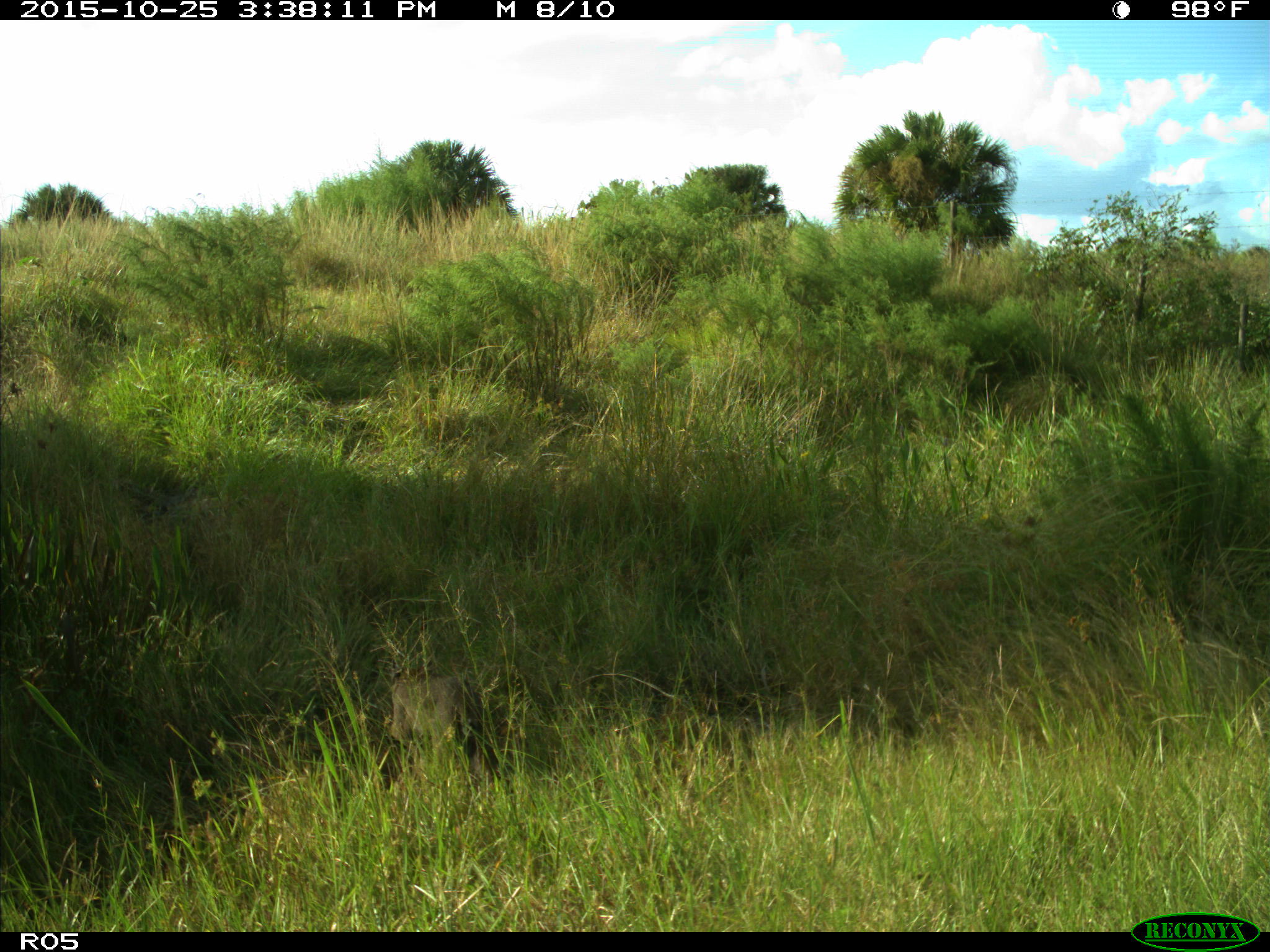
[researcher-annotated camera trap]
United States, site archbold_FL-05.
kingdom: Animalia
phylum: Chordata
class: Mammalia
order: Carnivora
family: Felidae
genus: Lynx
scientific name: Lynx rufus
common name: bobcat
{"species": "Lynx rufus (bobcat)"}